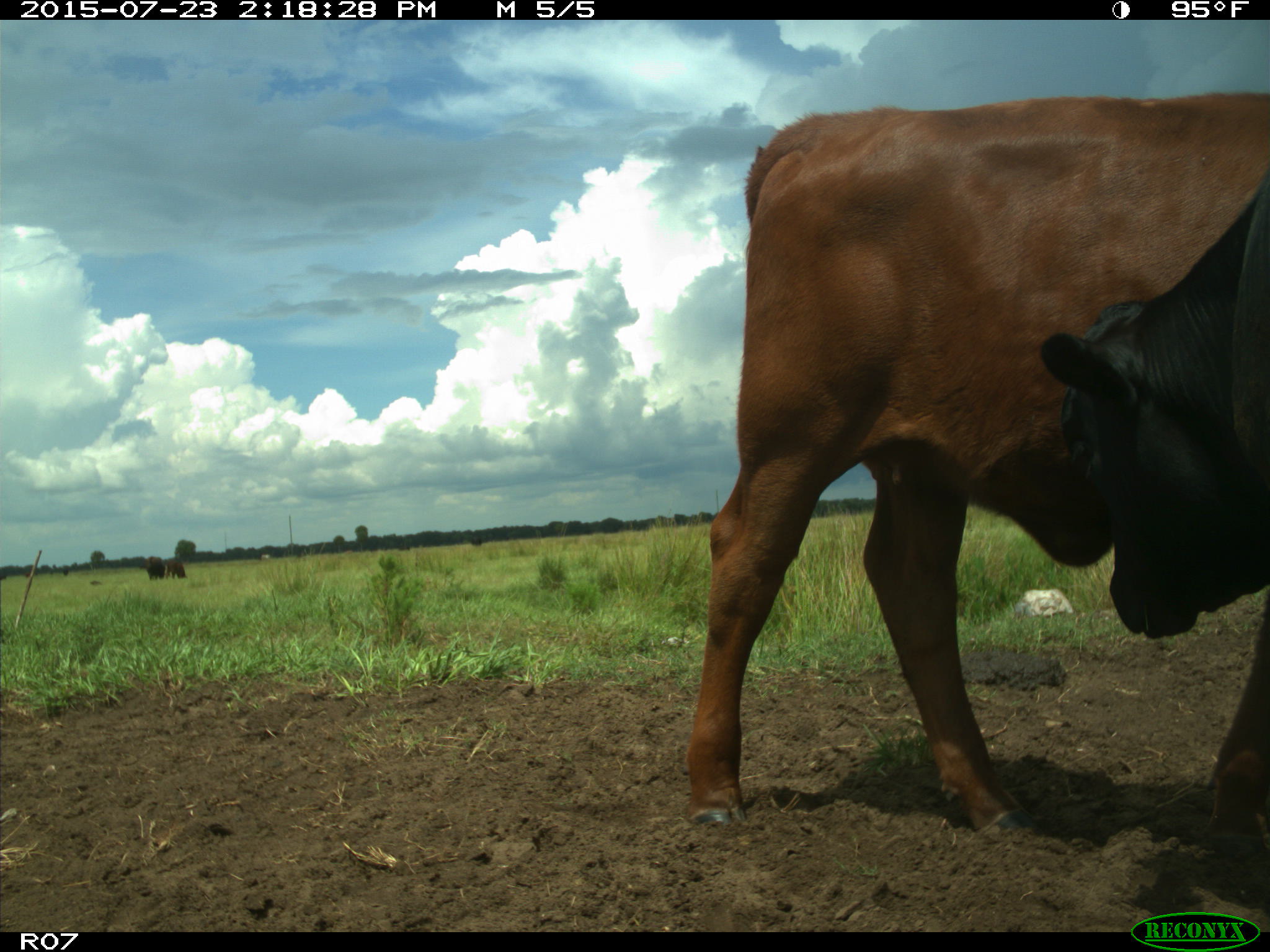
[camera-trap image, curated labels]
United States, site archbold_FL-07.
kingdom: Animalia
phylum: Chordata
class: Mammalia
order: Artiodactyla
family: Bovidae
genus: Bos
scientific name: Bos taurus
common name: domestic cow